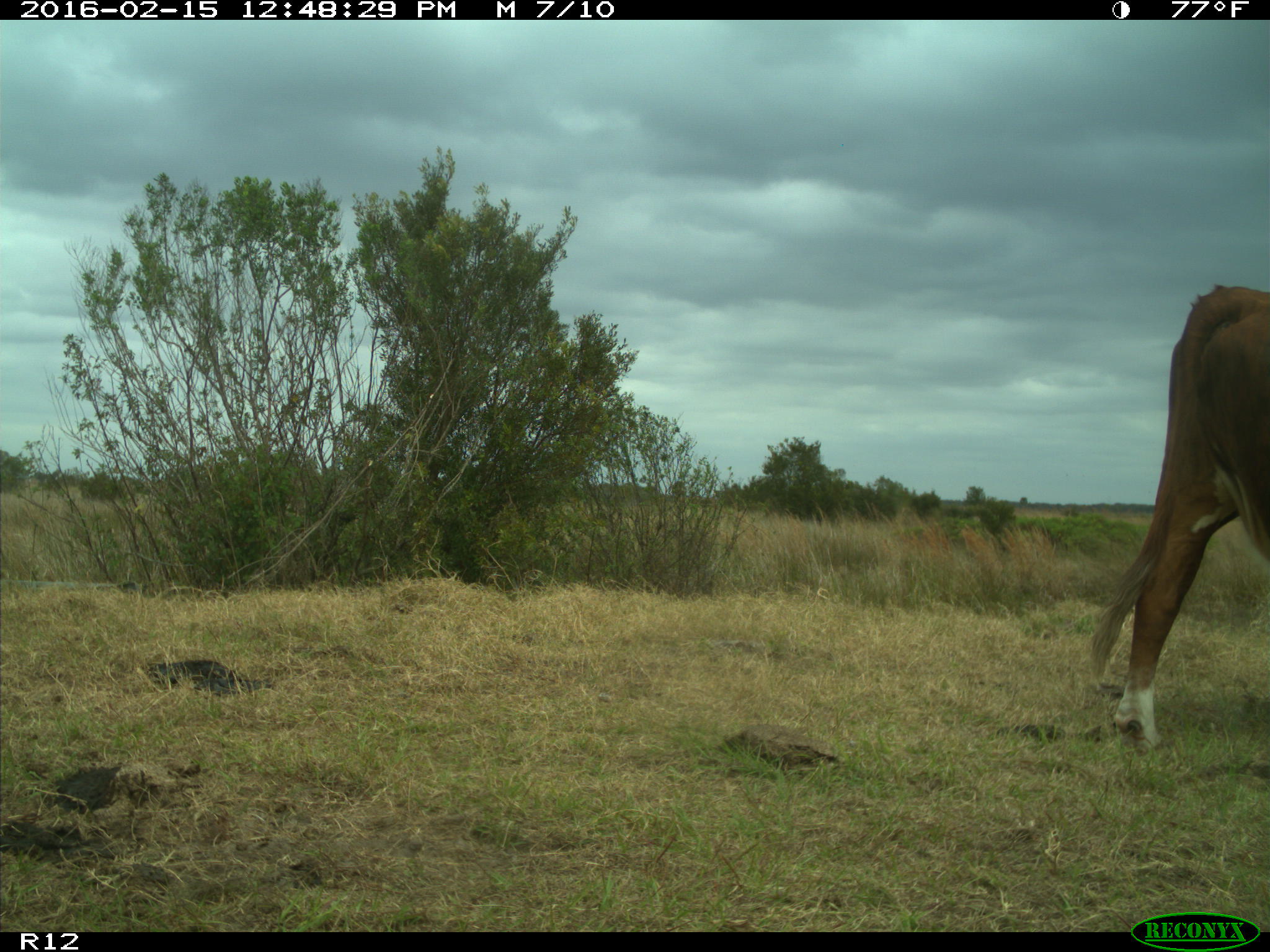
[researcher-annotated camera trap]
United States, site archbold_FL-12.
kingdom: Animalia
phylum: Chordata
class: Mammalia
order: Artiodactyla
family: Bovidae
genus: Bos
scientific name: Bos taurus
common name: domestic cow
Bos taurus (domestic cow).